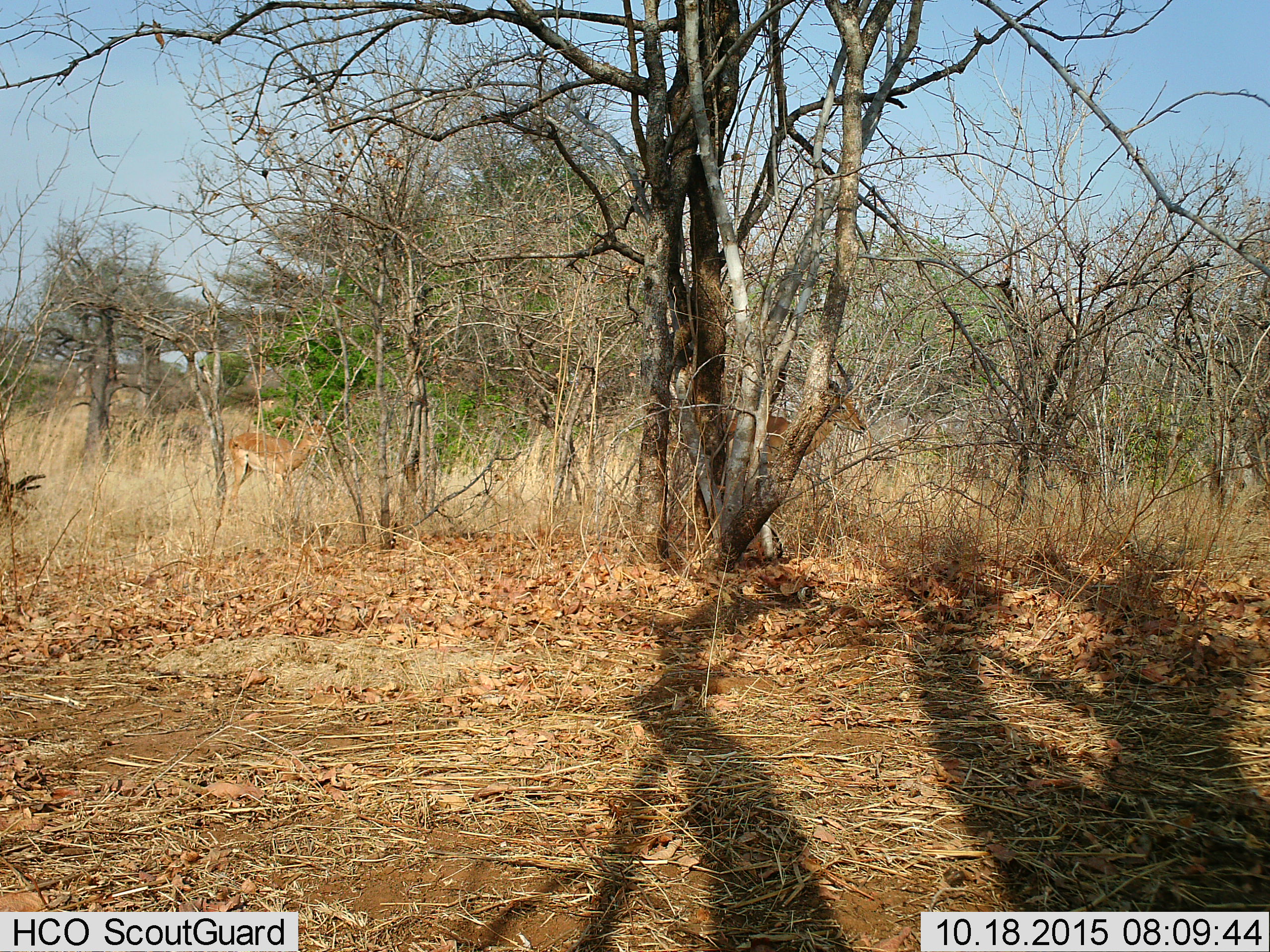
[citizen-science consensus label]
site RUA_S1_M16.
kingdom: Animalia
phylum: Chordata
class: Mammalia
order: Artiodactyla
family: Bovidae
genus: Aepyceros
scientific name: Aepyceros melampus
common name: impala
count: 2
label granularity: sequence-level